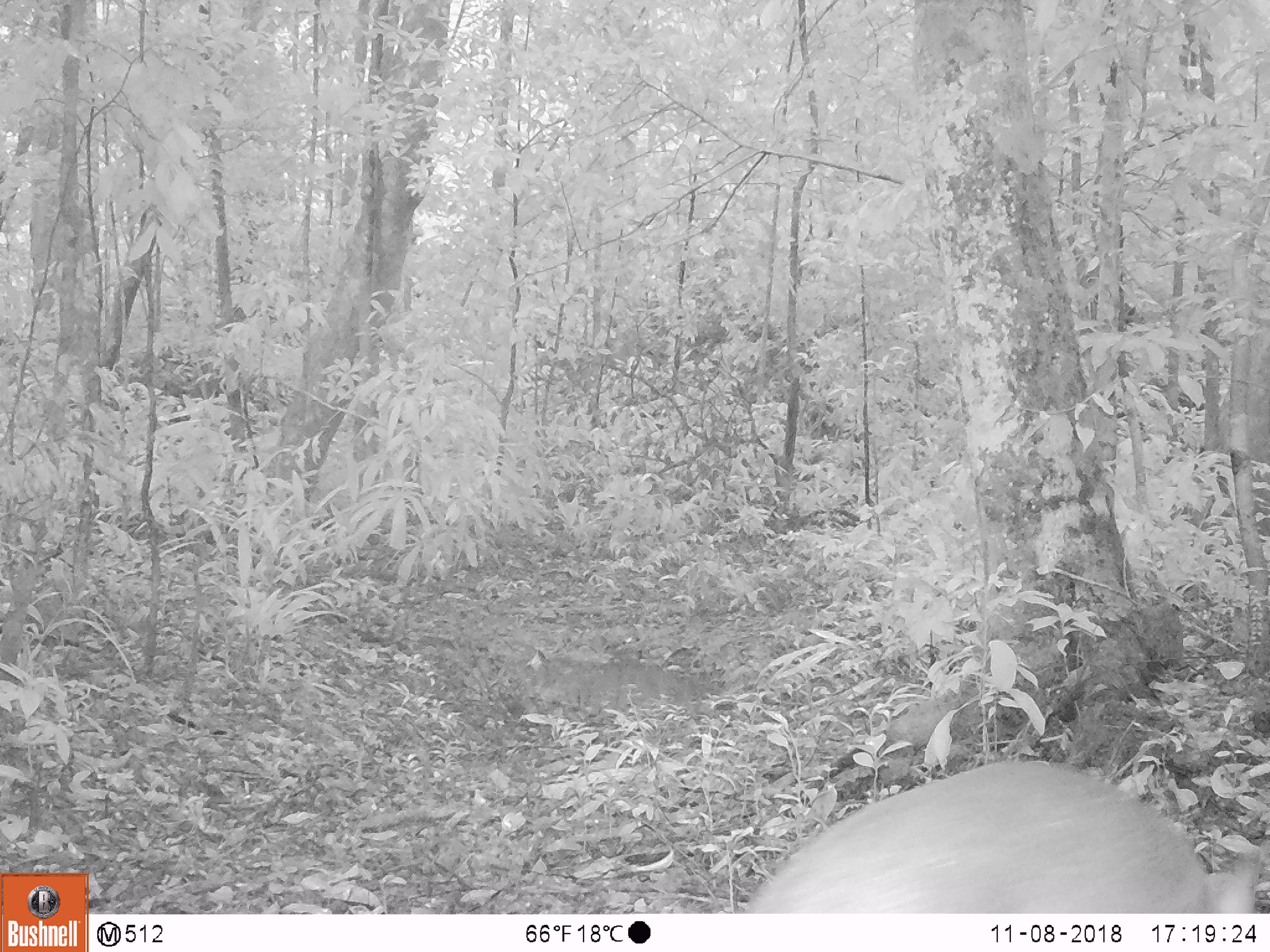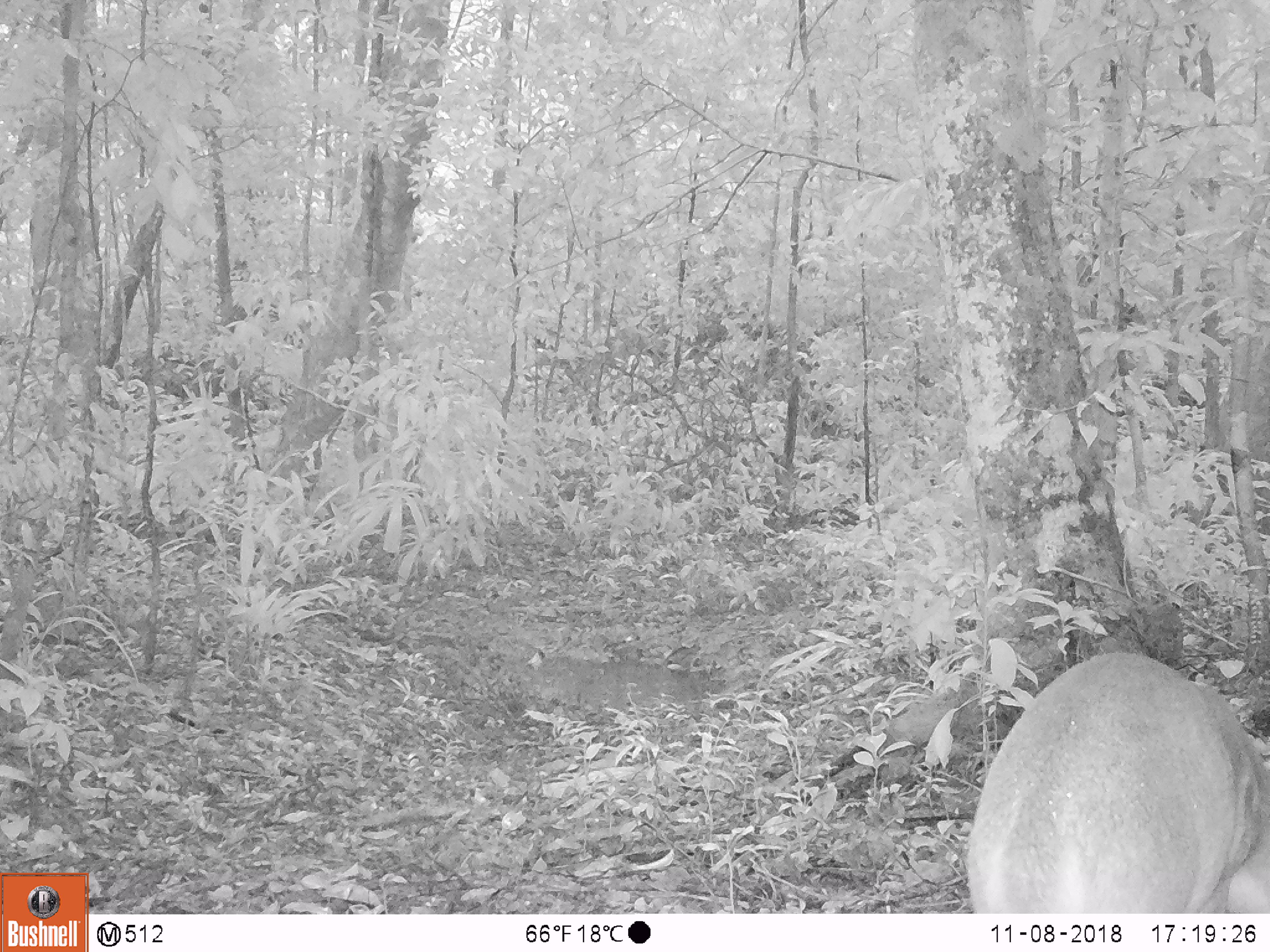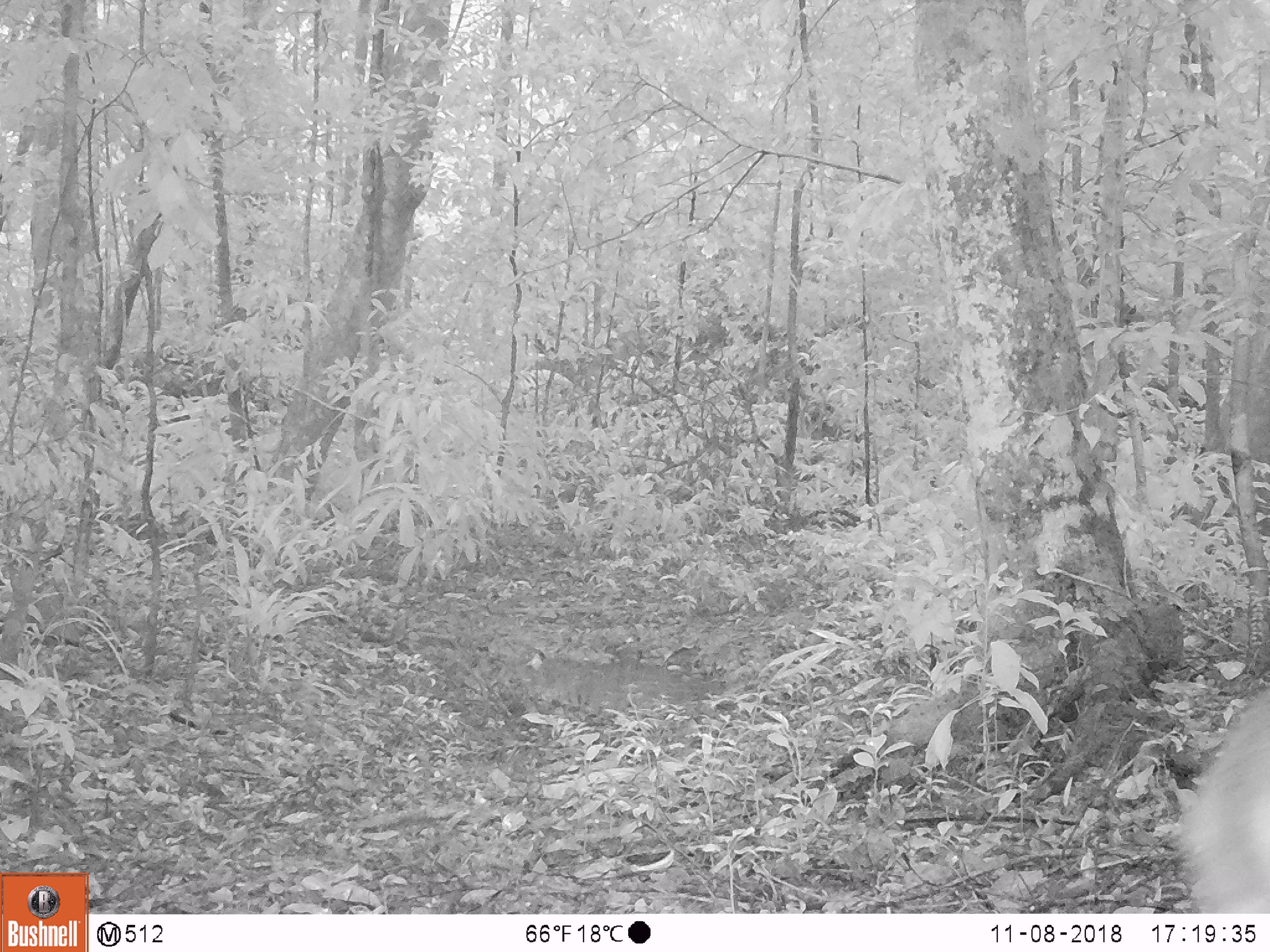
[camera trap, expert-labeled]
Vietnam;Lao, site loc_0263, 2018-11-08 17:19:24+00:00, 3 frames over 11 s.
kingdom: Animalia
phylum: Chordata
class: Mammalia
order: Artiodactyla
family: Cervidae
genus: Muntiacus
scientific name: Muntiacus vuquangensis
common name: large-antlered muntjac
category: large antlered muntjac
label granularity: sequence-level